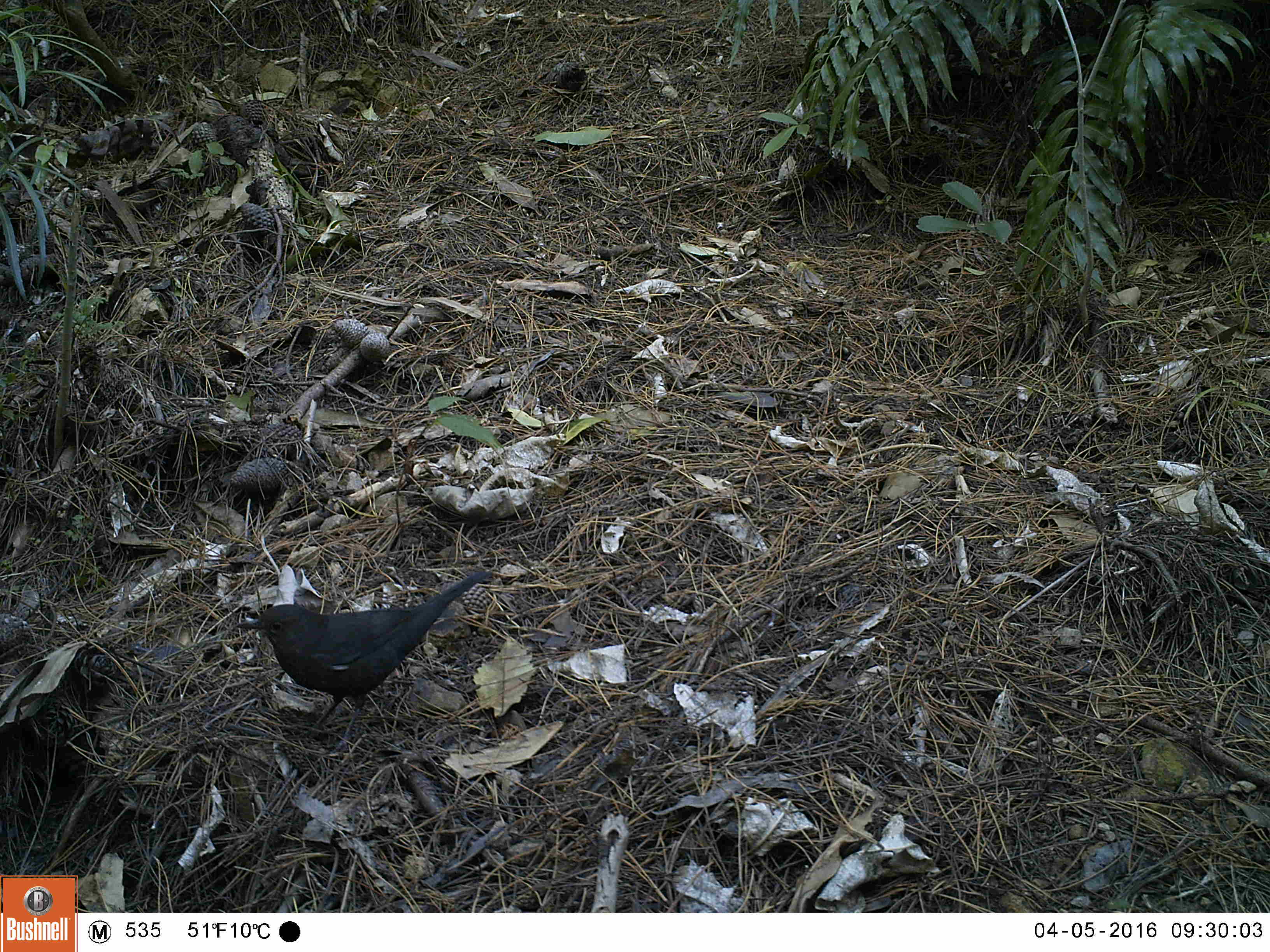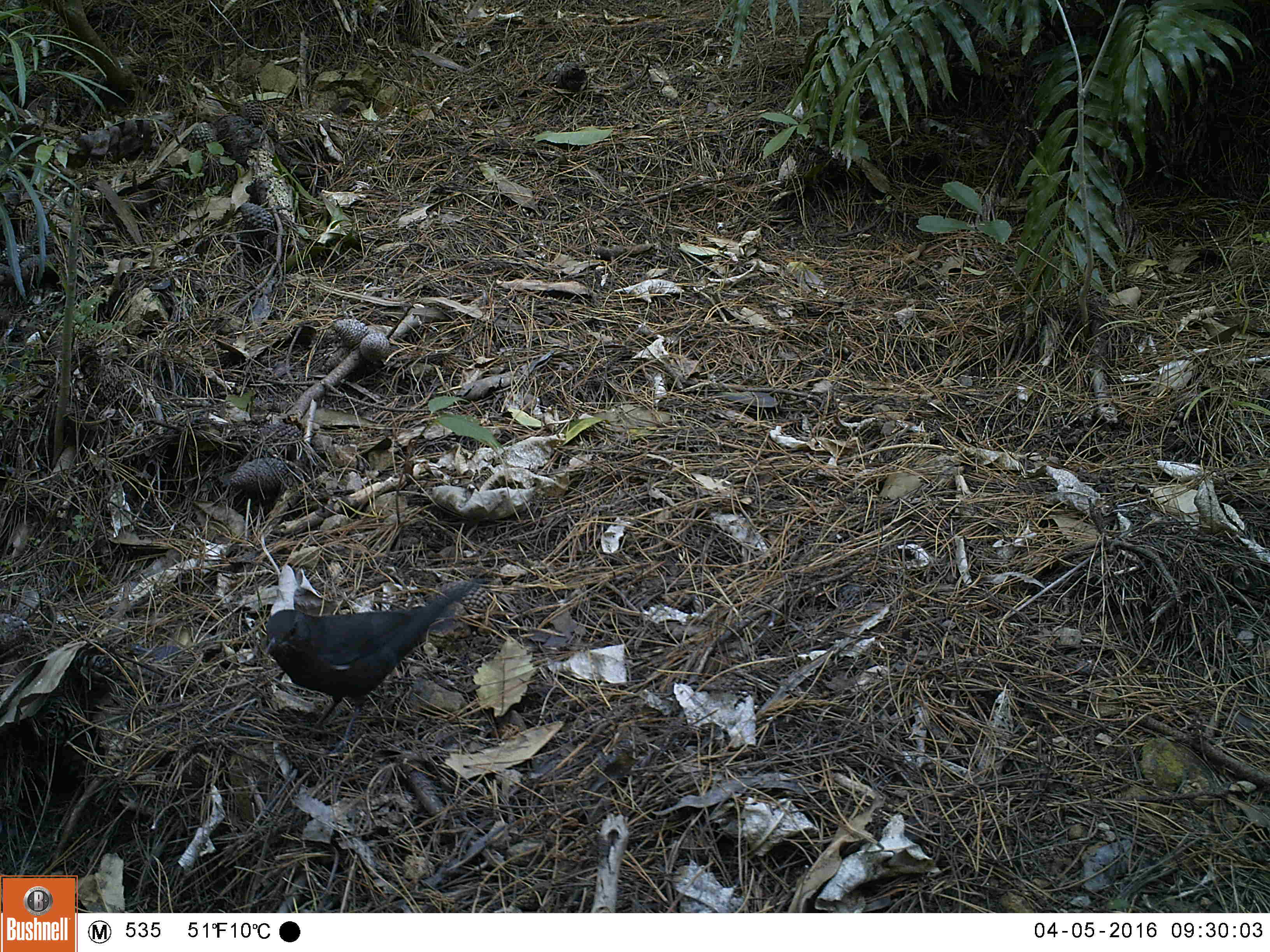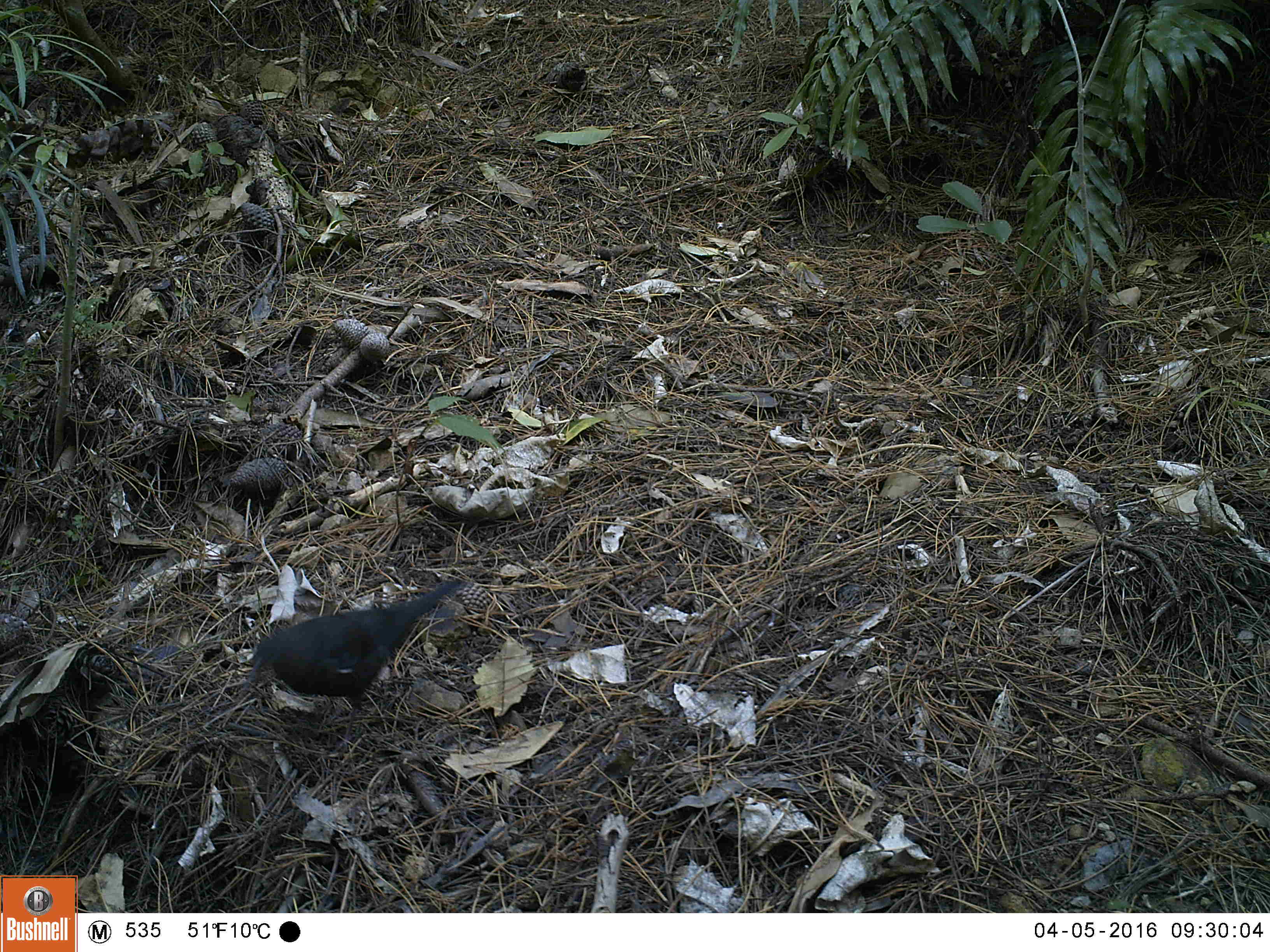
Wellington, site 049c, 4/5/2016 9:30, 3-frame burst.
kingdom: Animalia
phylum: Chordata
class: Aves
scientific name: Aves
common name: bird